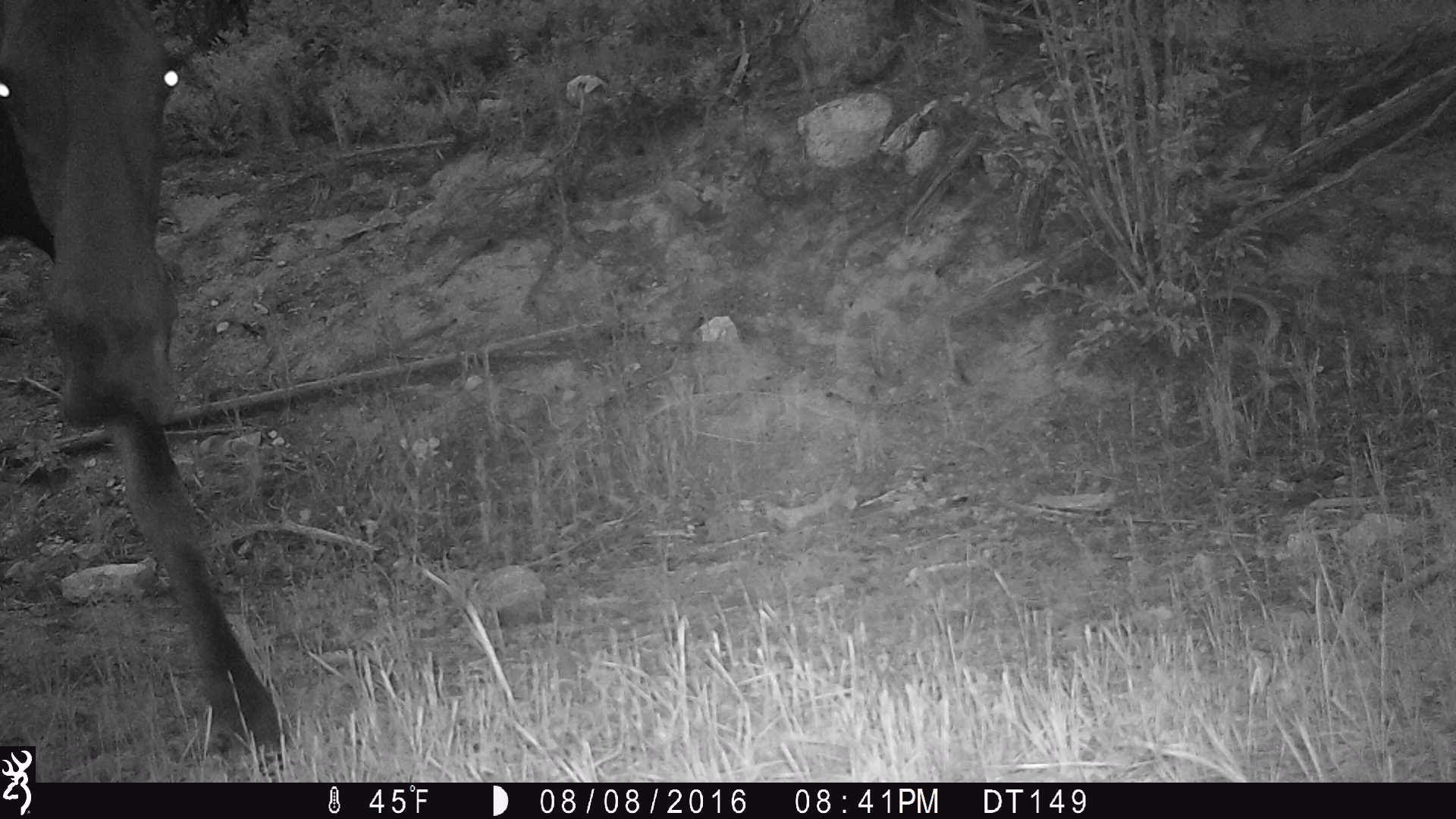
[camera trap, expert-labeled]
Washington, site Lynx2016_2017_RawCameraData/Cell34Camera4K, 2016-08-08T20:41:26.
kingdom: Animalia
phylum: Chordata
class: Mammalia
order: Artiodactyla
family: Cervidae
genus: Alces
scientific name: Alces alces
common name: moose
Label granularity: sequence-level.